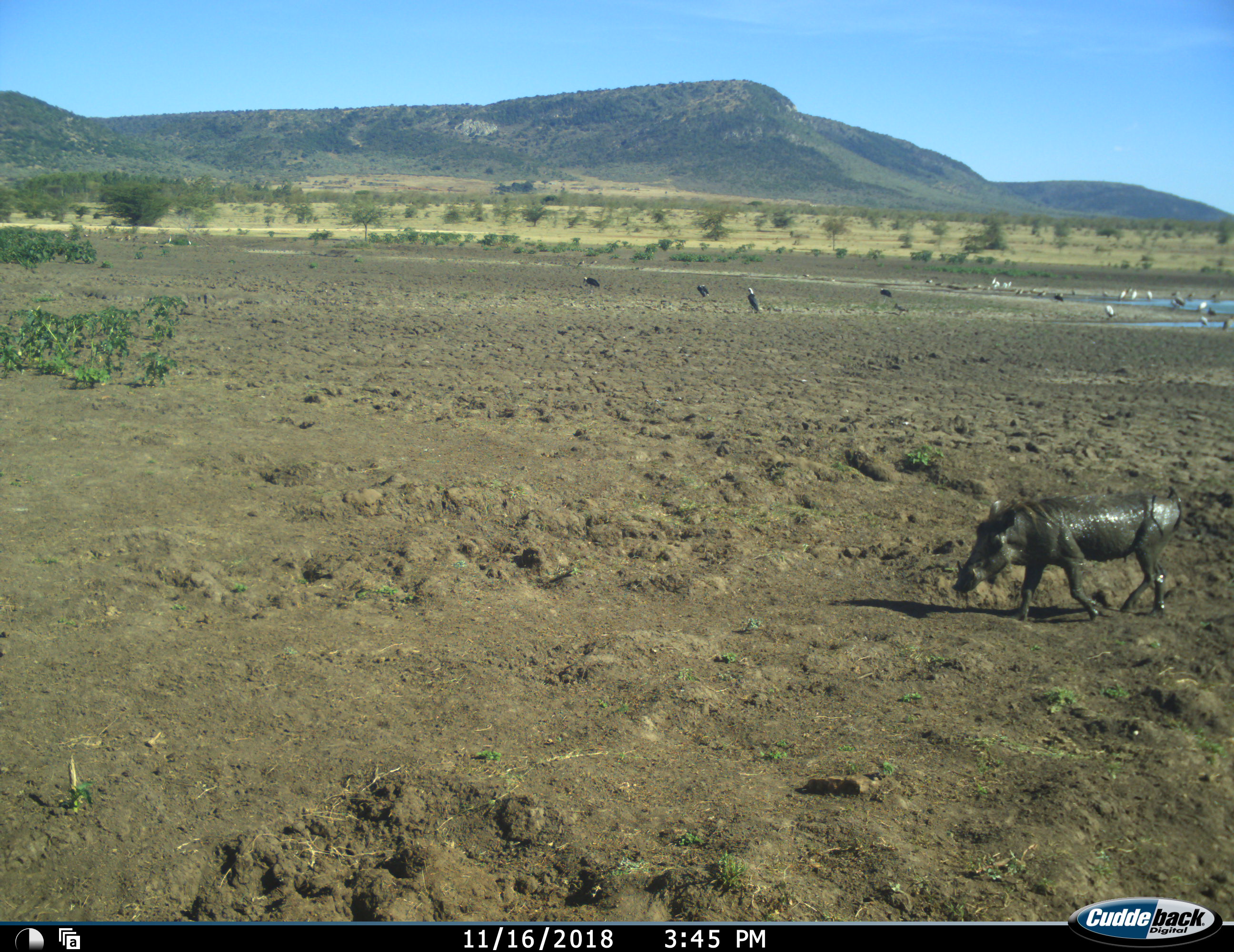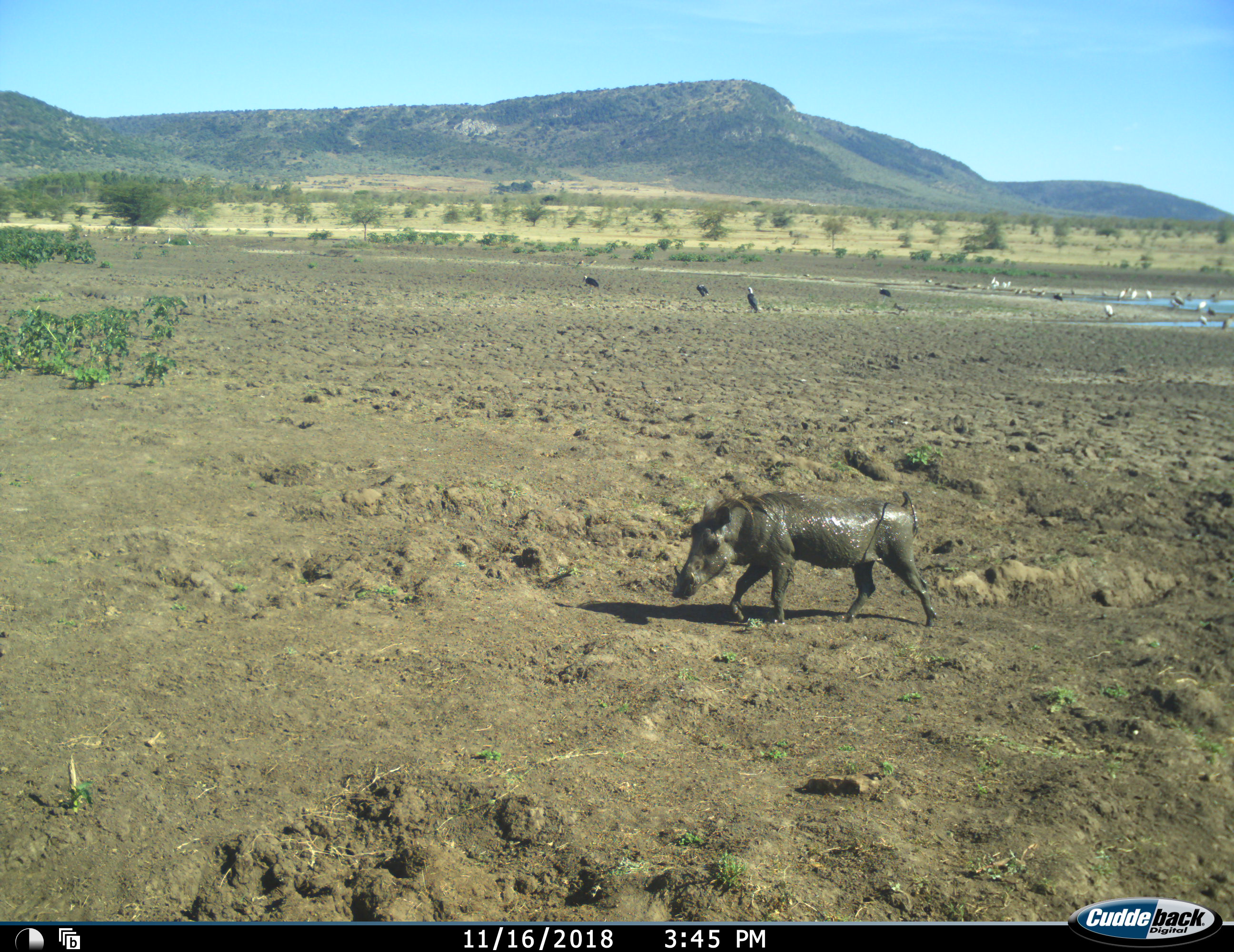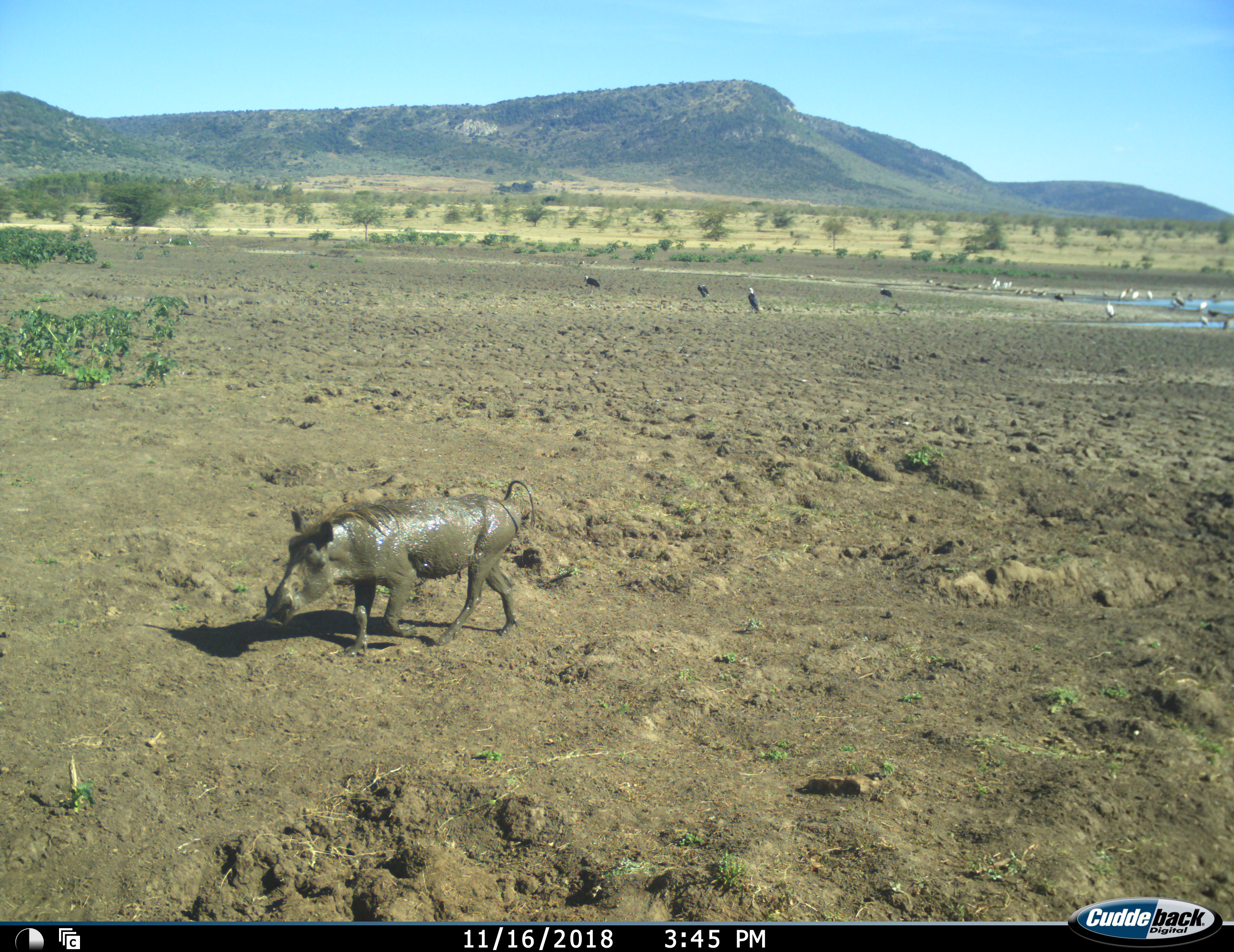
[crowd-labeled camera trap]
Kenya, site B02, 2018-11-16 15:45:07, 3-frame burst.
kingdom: Animalia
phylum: Chordata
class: Aves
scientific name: Aves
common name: bird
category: birdother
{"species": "birdother (bird) (Aves)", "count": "11-50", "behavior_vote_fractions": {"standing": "100%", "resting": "0%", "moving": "0%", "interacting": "0%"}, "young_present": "0%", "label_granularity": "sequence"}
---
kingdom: Animalia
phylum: Chordata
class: Mammalia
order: Artiodactyla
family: Suidae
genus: Phacochoerus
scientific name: Phacochoerus africanus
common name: warthog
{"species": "warthog (Phacochoerus africanus)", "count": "1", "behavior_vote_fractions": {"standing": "0%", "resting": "0%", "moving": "100%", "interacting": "0%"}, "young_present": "0%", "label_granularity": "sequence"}